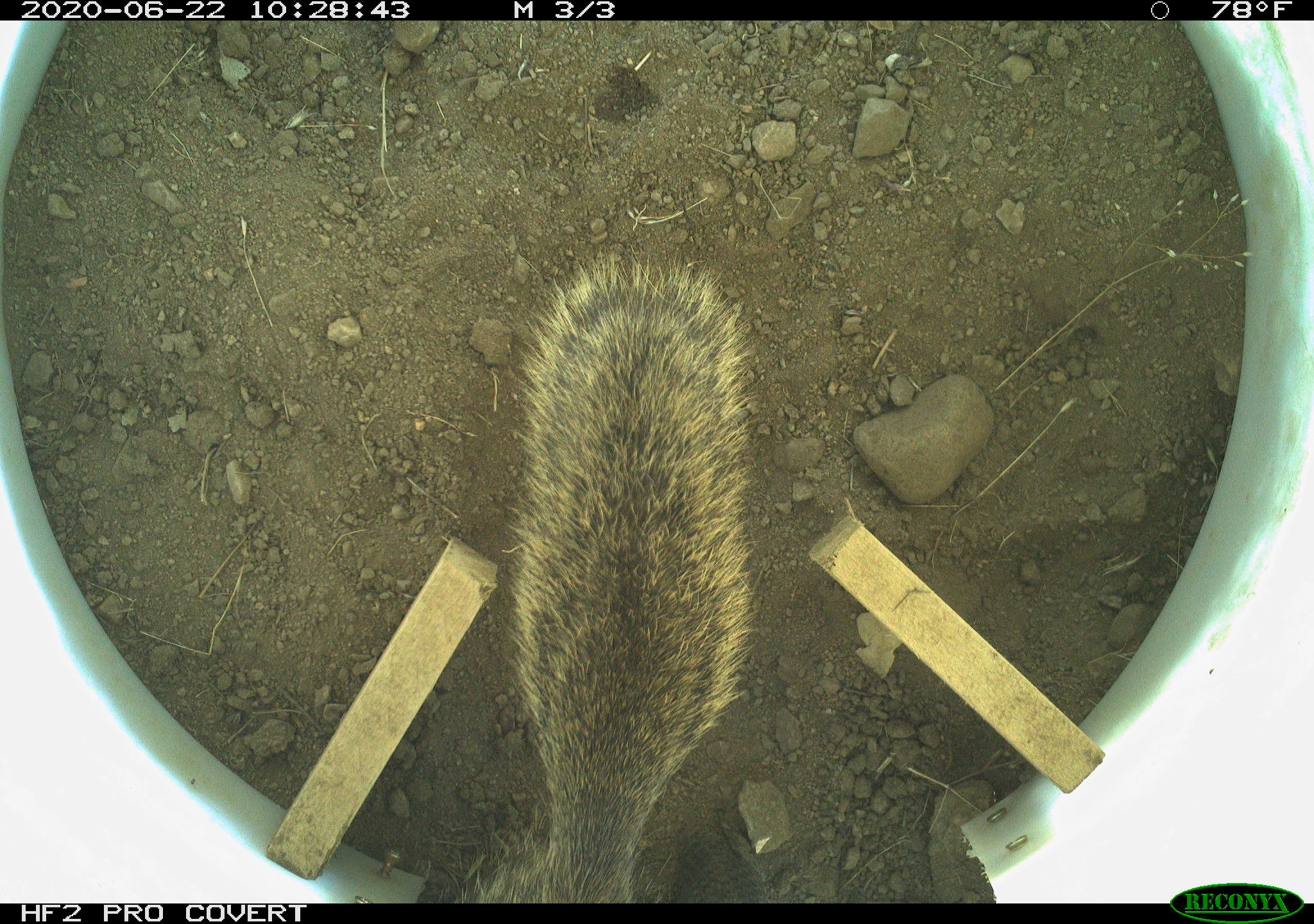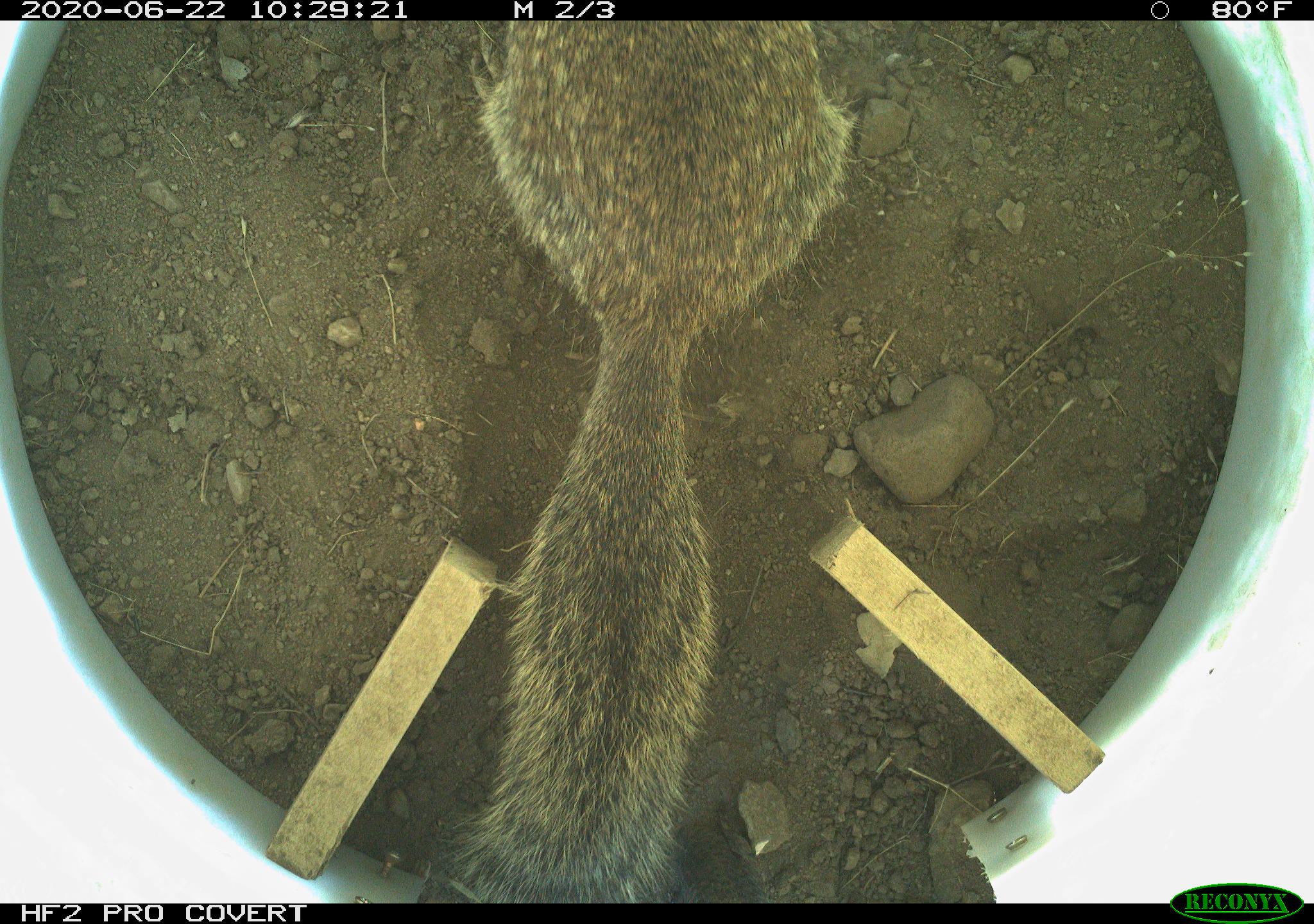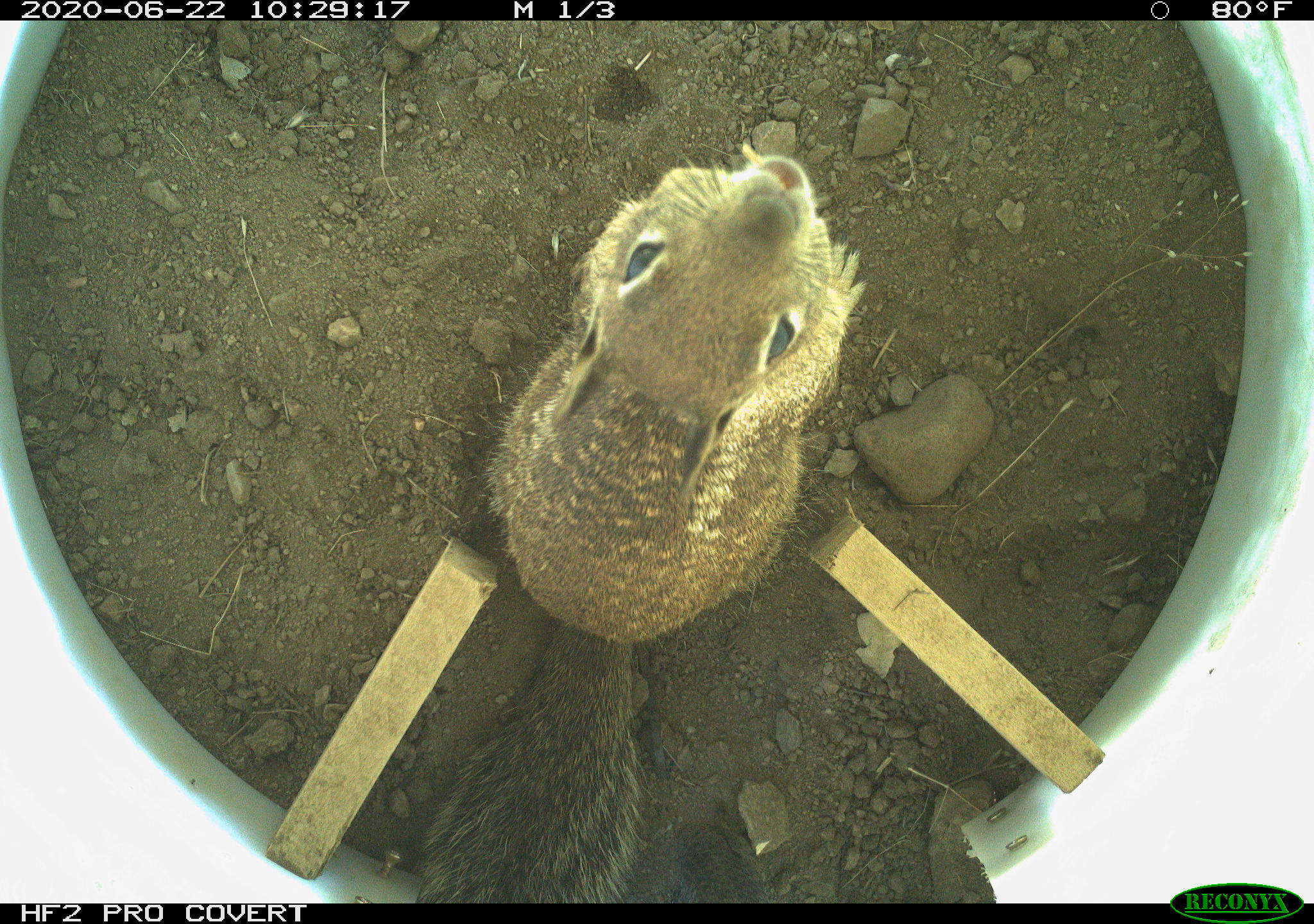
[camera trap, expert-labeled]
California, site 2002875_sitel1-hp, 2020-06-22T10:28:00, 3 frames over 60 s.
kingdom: Animalia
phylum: Chordata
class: Mammalia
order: Rodentia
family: Sciuridae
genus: Otospermophilus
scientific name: Otospermophilus beecheyi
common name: california ground squirrel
California ground squirrel (Otospermophilus beecheyi).